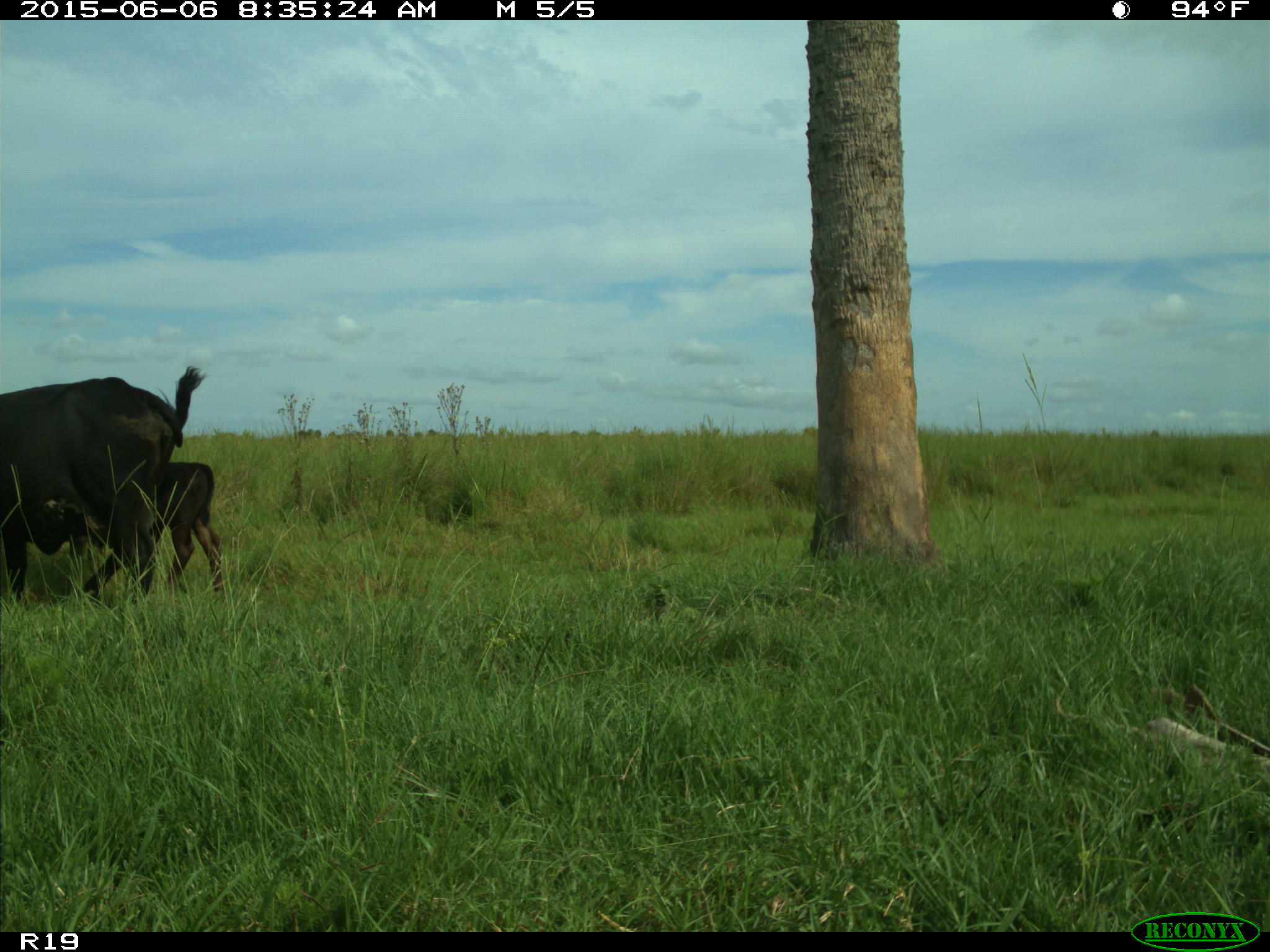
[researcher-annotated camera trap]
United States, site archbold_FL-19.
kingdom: Animalia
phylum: Chordata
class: Mammalia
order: Artiodactyla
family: Bovidae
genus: Bos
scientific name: Bos taurus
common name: domestic cow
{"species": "Bos taurus (domestic cow)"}